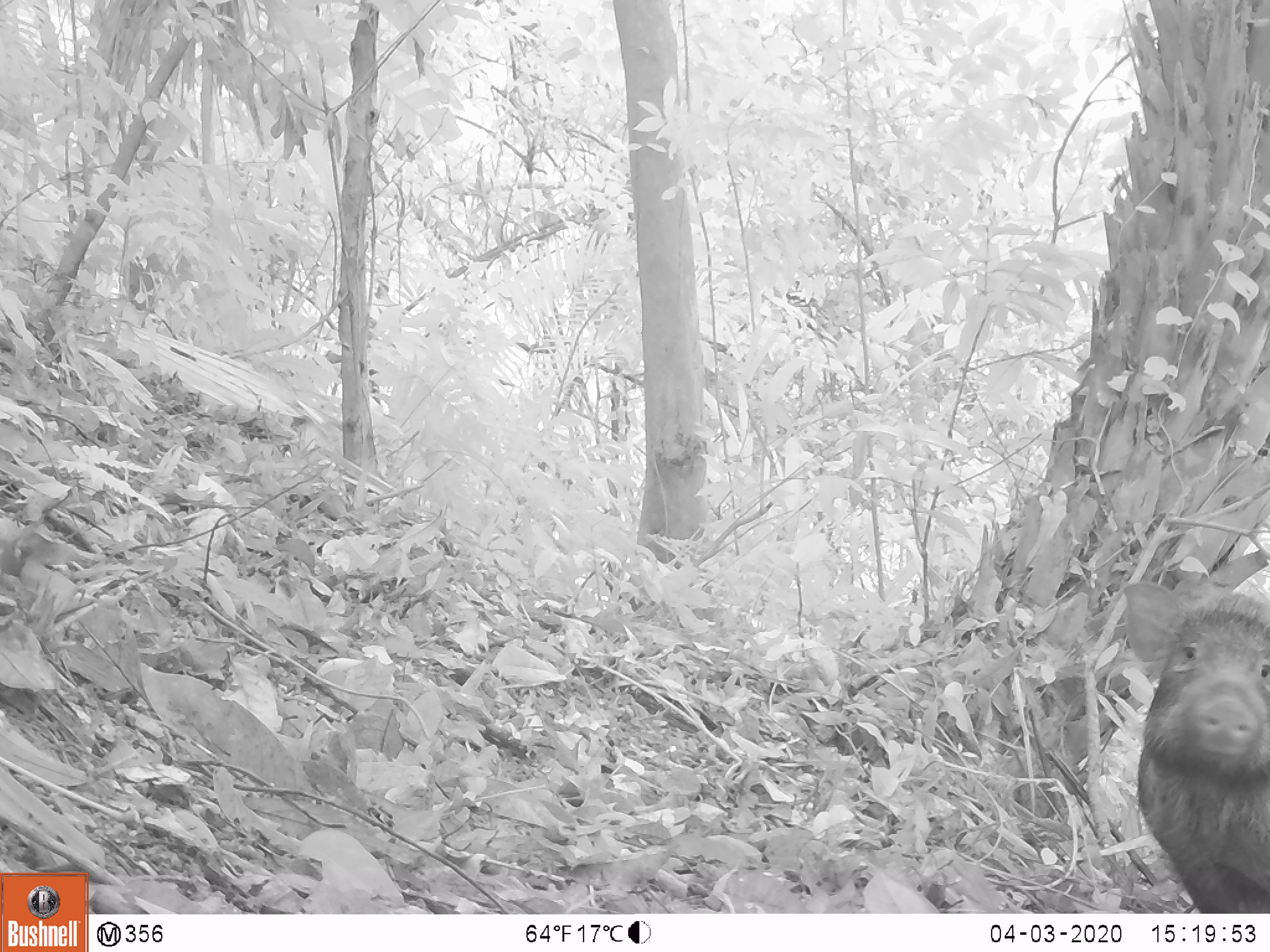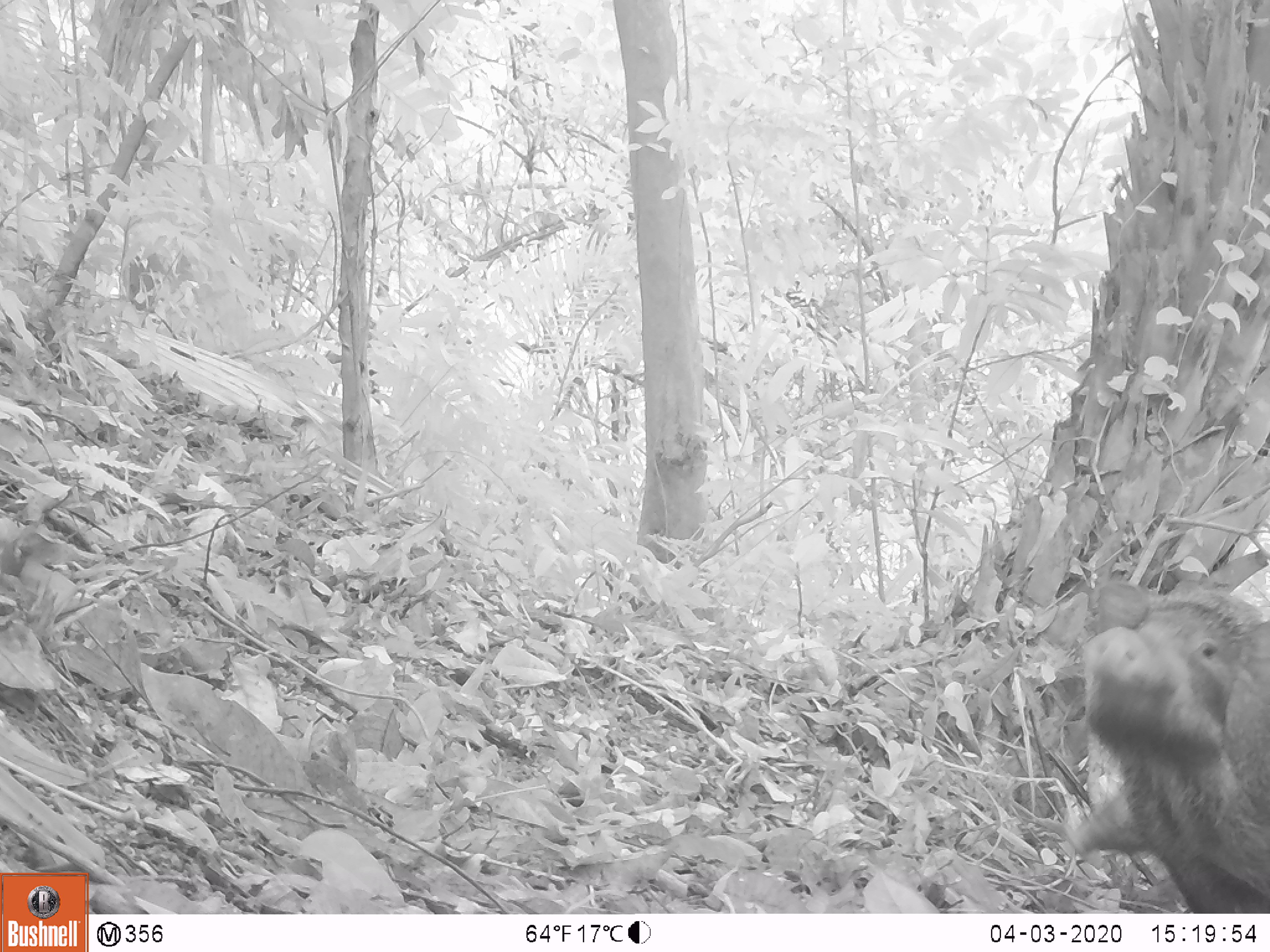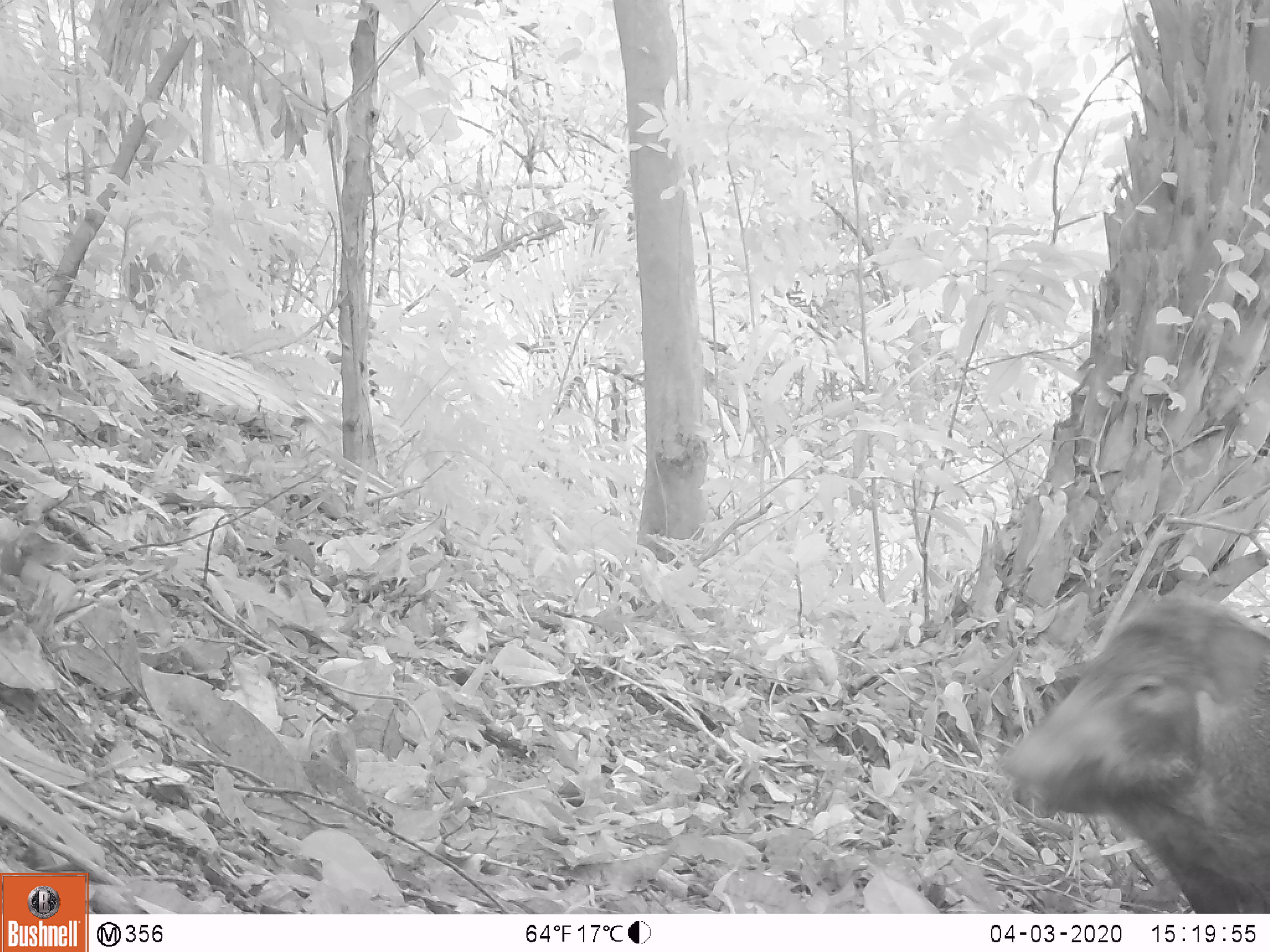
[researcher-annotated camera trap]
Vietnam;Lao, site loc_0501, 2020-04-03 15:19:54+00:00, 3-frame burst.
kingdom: Animalia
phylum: Chordata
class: Mammalia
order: Artiodactyla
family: Suidae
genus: Sus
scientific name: Sus scrofa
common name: eurasian wild pig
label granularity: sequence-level